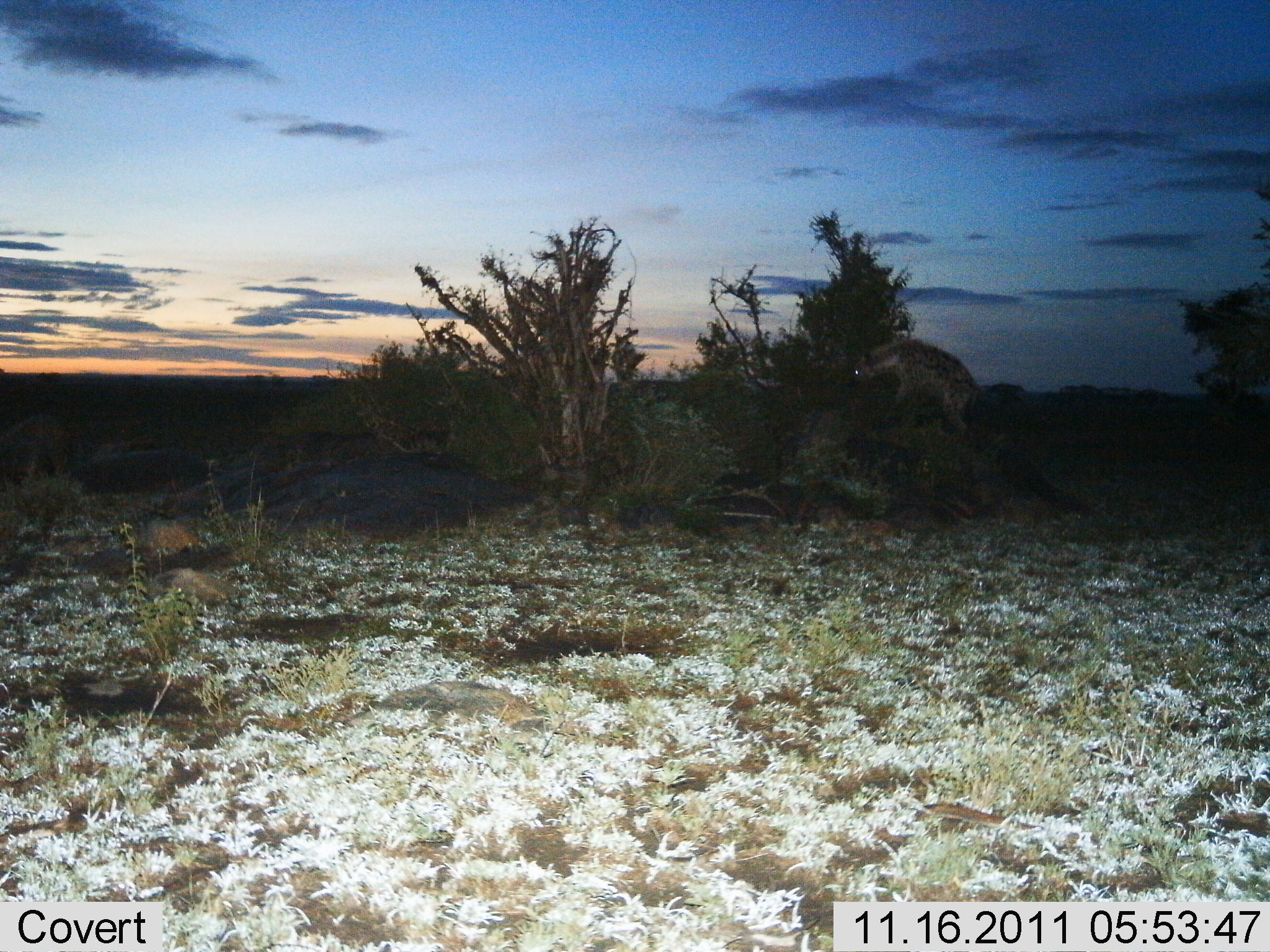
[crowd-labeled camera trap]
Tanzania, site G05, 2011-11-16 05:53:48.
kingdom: Animalia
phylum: Chordata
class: Mammalia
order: Carnivora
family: Hyaenidae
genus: Crocuta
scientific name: Crocuta crocuta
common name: spotted hyena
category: hyenaspotted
Hyenaspotted (spotted hyena) (Crocuta crocuta), count 1. Behavior (volunteer vote fractions): standing 69%, resting 0%, moving 23%, interacting 0%. Young present (vote fraction): 0%. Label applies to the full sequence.